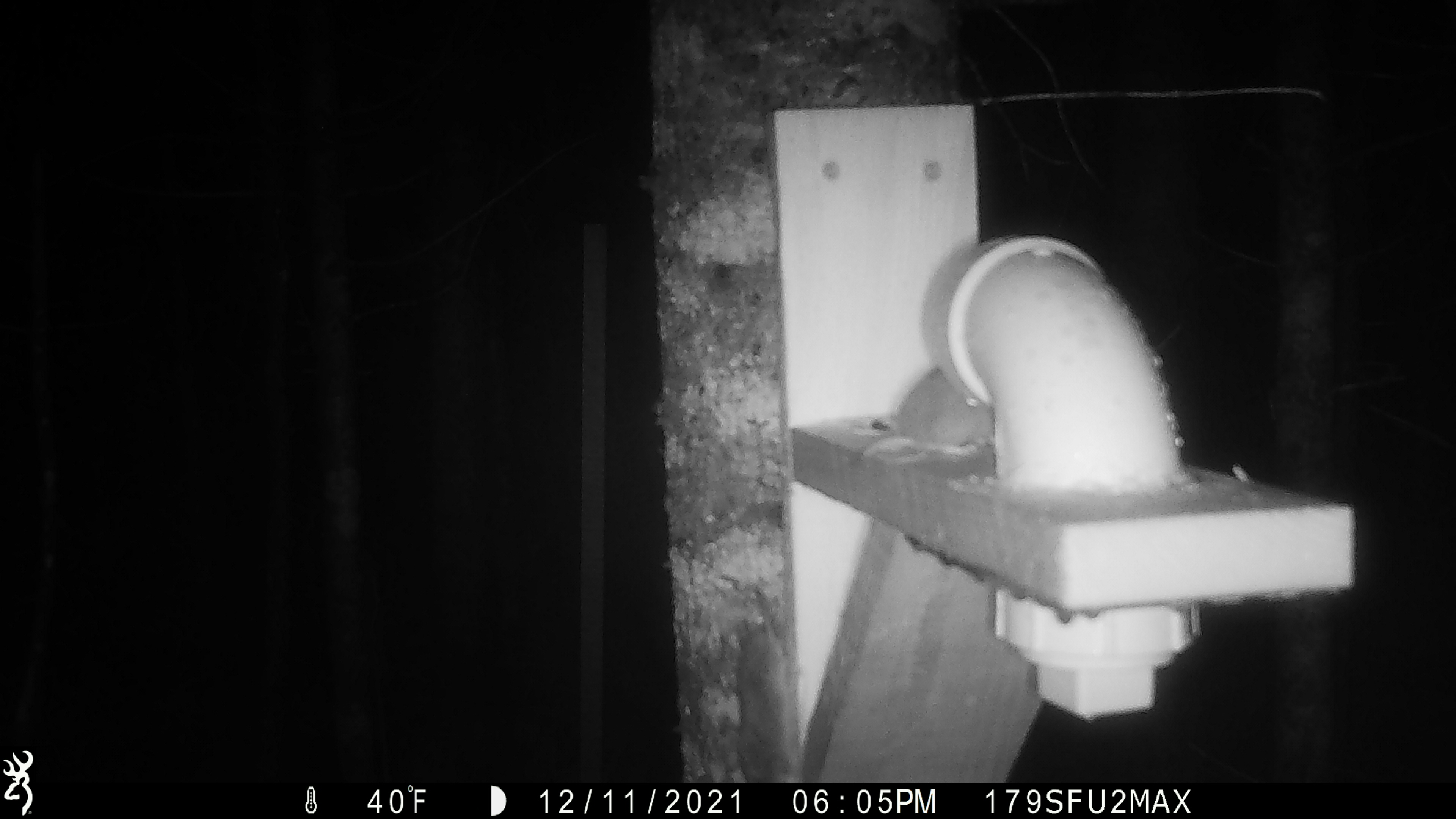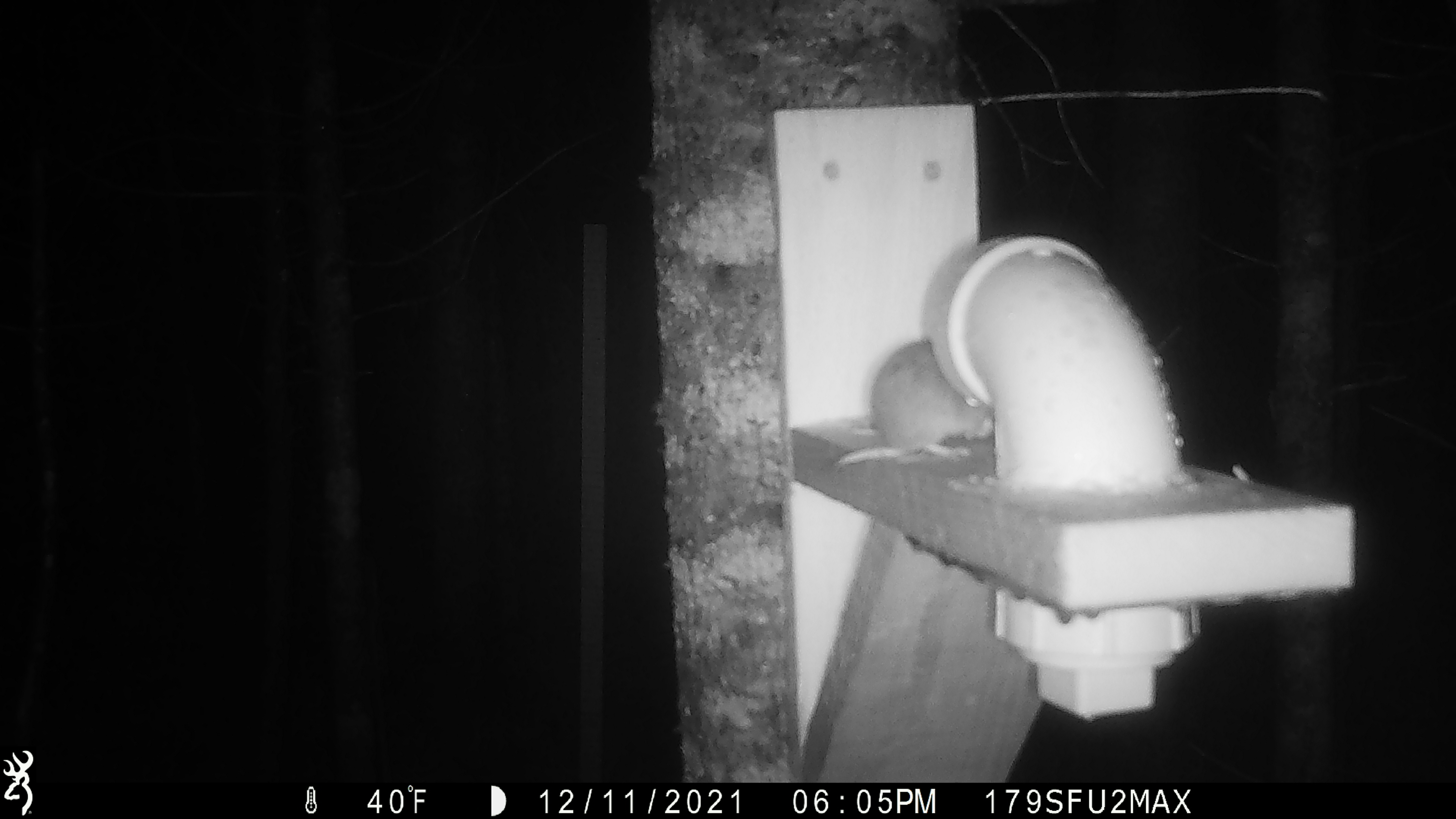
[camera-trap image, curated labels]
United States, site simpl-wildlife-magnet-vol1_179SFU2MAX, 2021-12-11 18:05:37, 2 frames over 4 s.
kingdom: Animalia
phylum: Chordata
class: Mammalia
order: Rodentia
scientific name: Rodentia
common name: mouse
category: mouse sp.